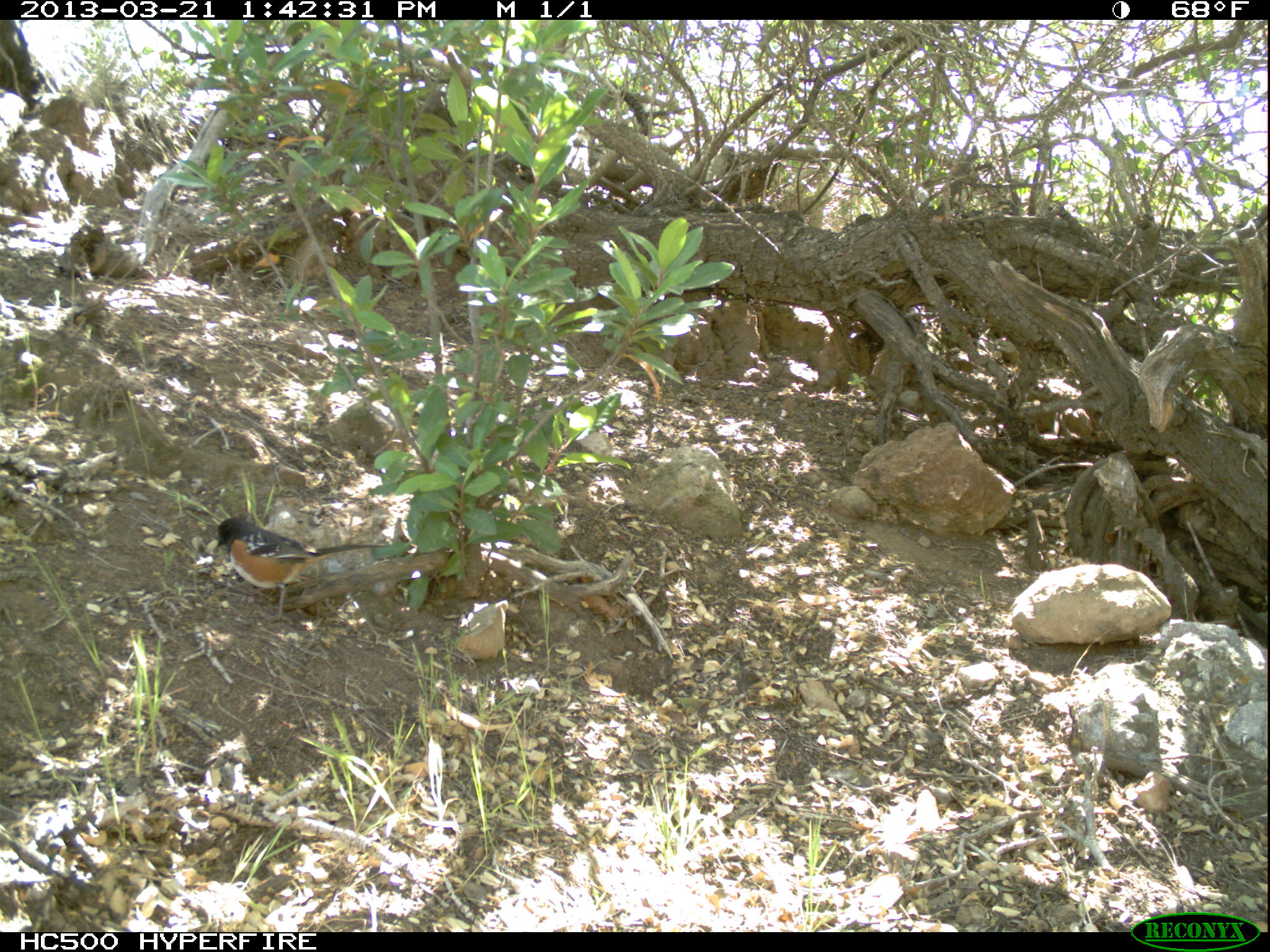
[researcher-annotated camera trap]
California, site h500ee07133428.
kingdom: Animalia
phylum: Chordata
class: Aves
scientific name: Aves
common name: bird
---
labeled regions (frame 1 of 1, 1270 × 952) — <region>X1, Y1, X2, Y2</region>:
bird: <region>215, 517, 390, 624</region>